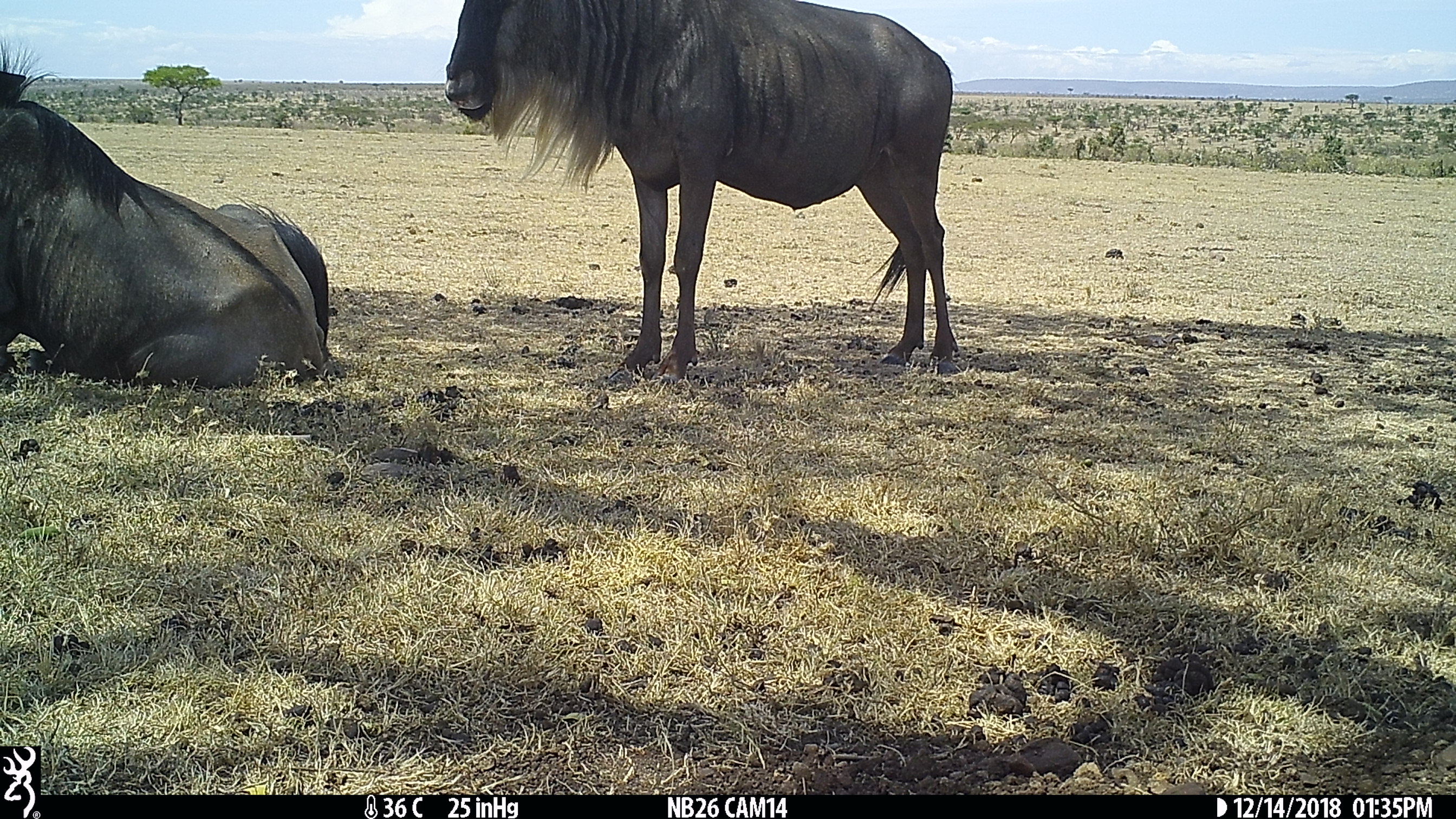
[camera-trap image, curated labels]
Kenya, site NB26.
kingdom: Animalia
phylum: Chordata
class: Mammalia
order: Artiodactyla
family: Bovidae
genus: Connochaetes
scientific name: Connochaetes taurinus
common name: blue wildebeest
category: wildebeest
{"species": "wildebeest (blue wildebeest) (Connochaetes taurinus)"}